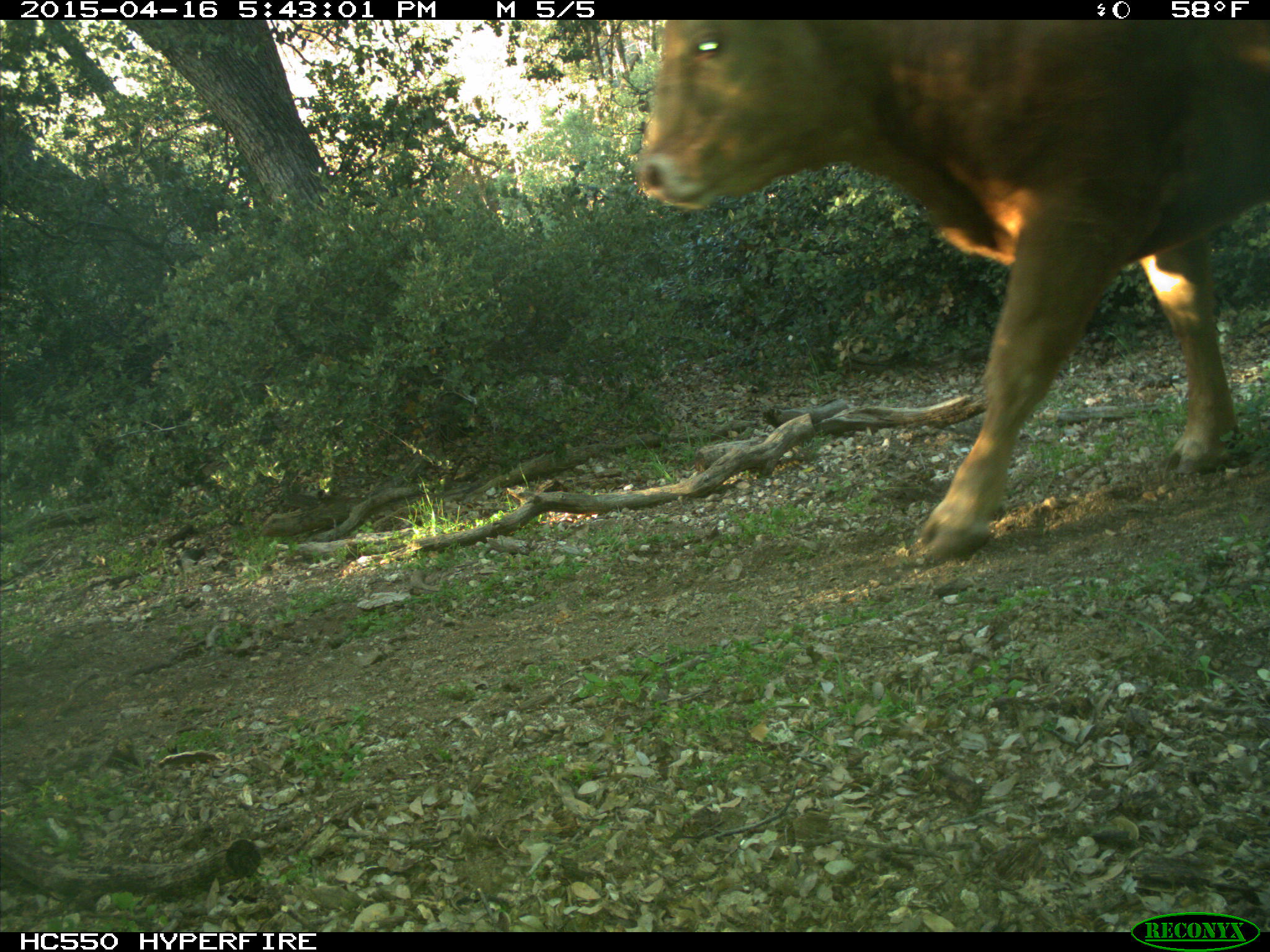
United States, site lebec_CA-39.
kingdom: Animalia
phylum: Chordata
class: Mammalia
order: Artiodactyla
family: Bovidae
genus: Bos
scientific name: Bos taurus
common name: domestic cow